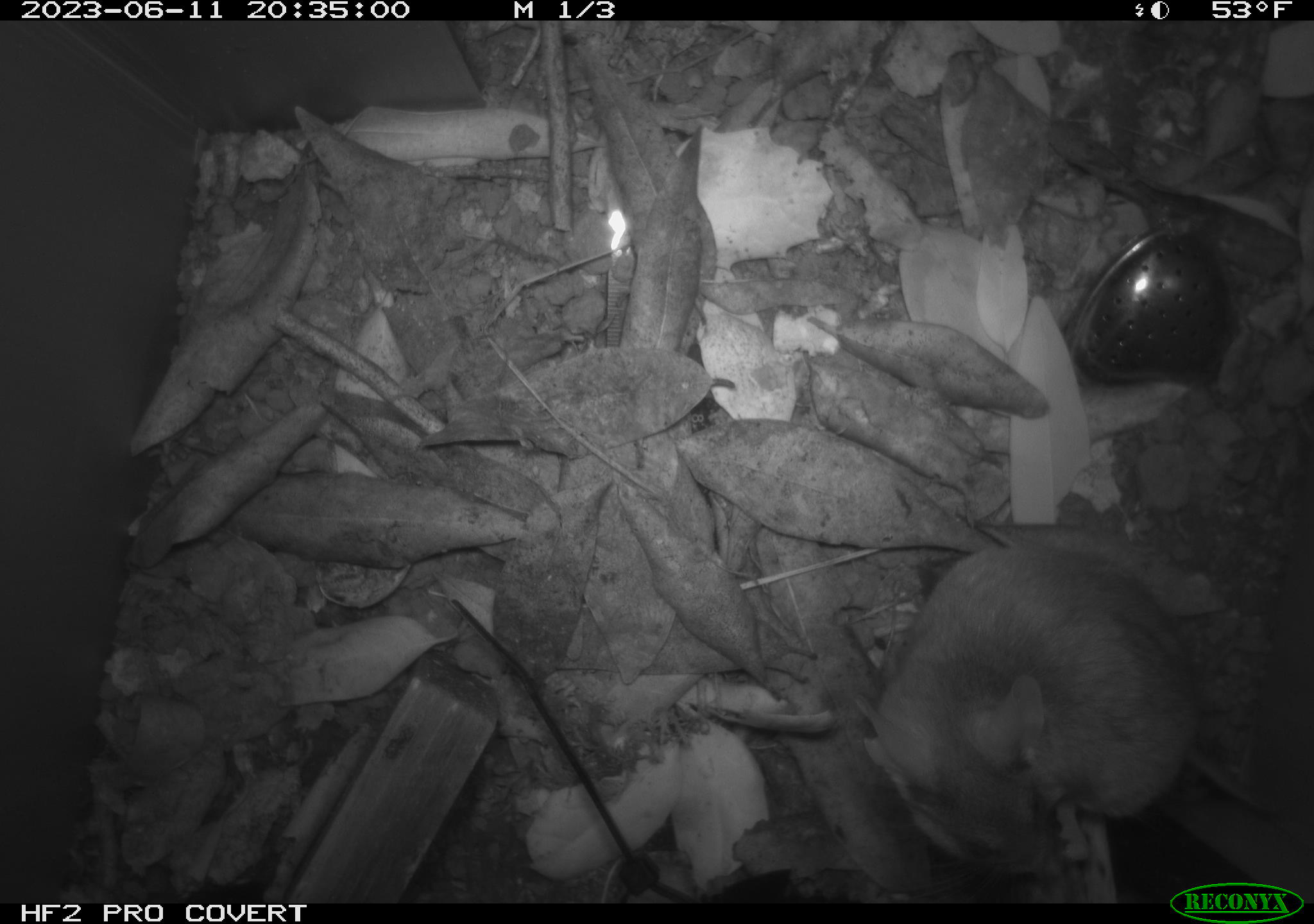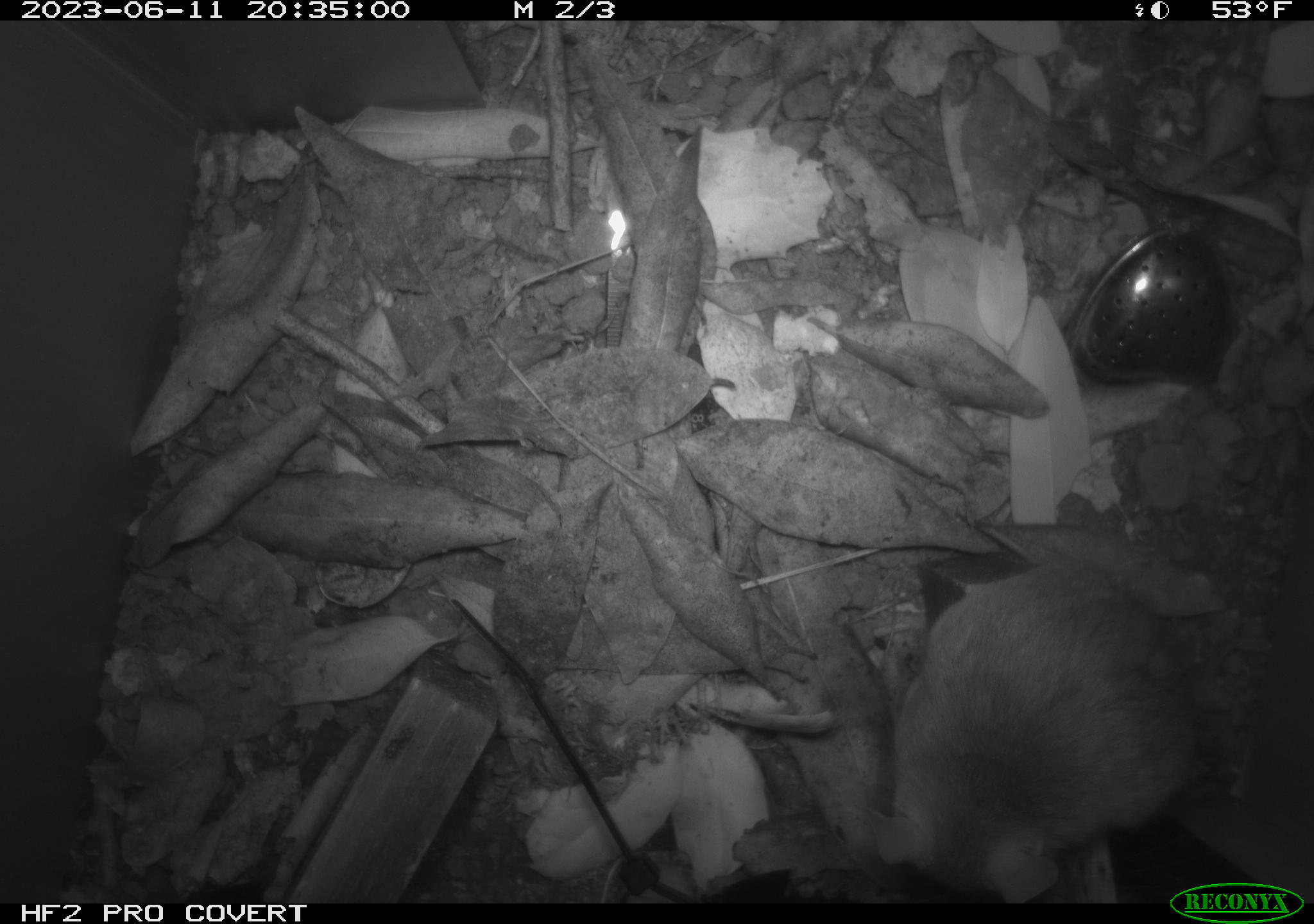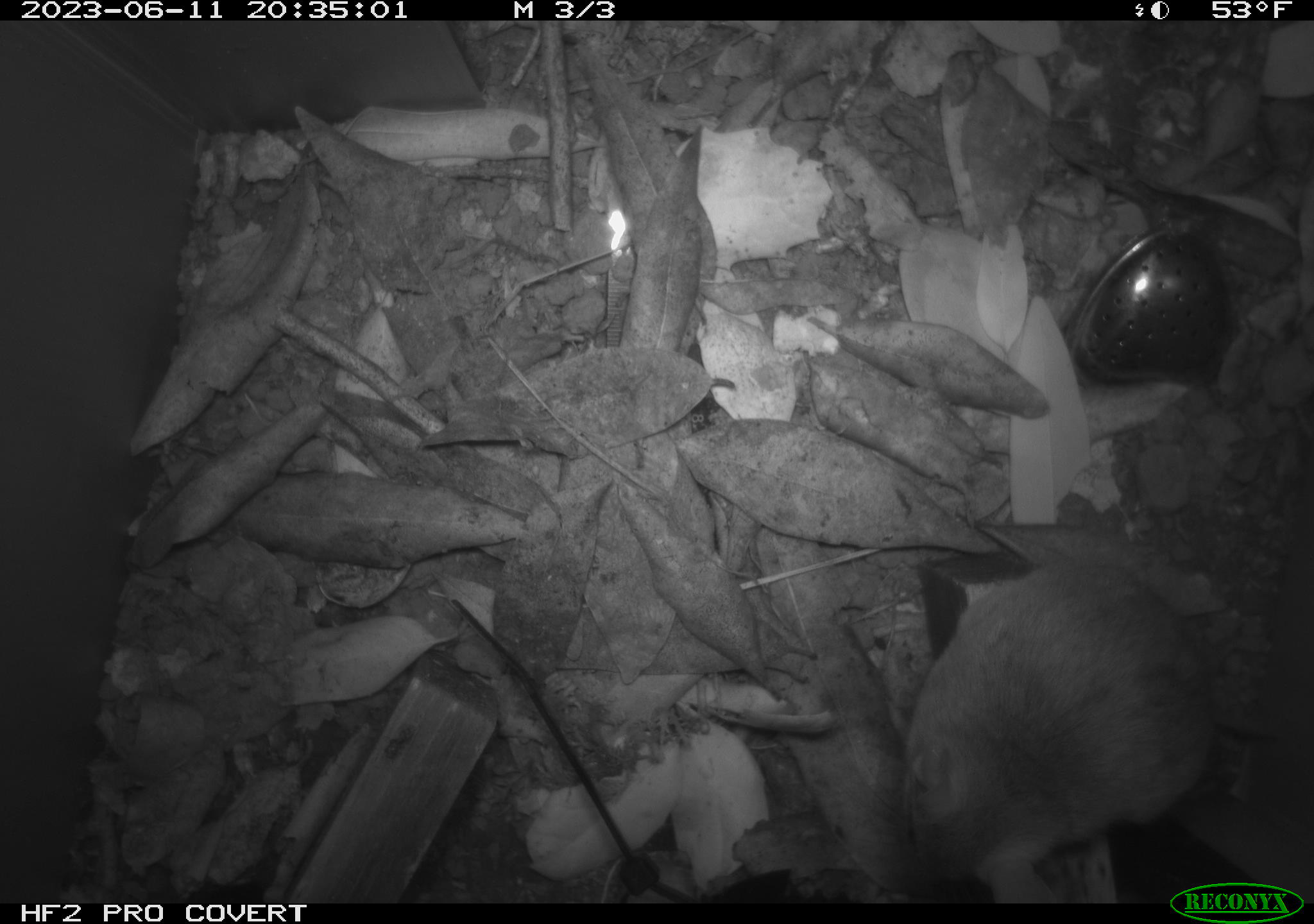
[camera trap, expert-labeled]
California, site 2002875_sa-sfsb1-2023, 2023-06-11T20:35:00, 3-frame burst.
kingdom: Animalia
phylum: Chordata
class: Mammalia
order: Rodentia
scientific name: Rodentia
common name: mouse species